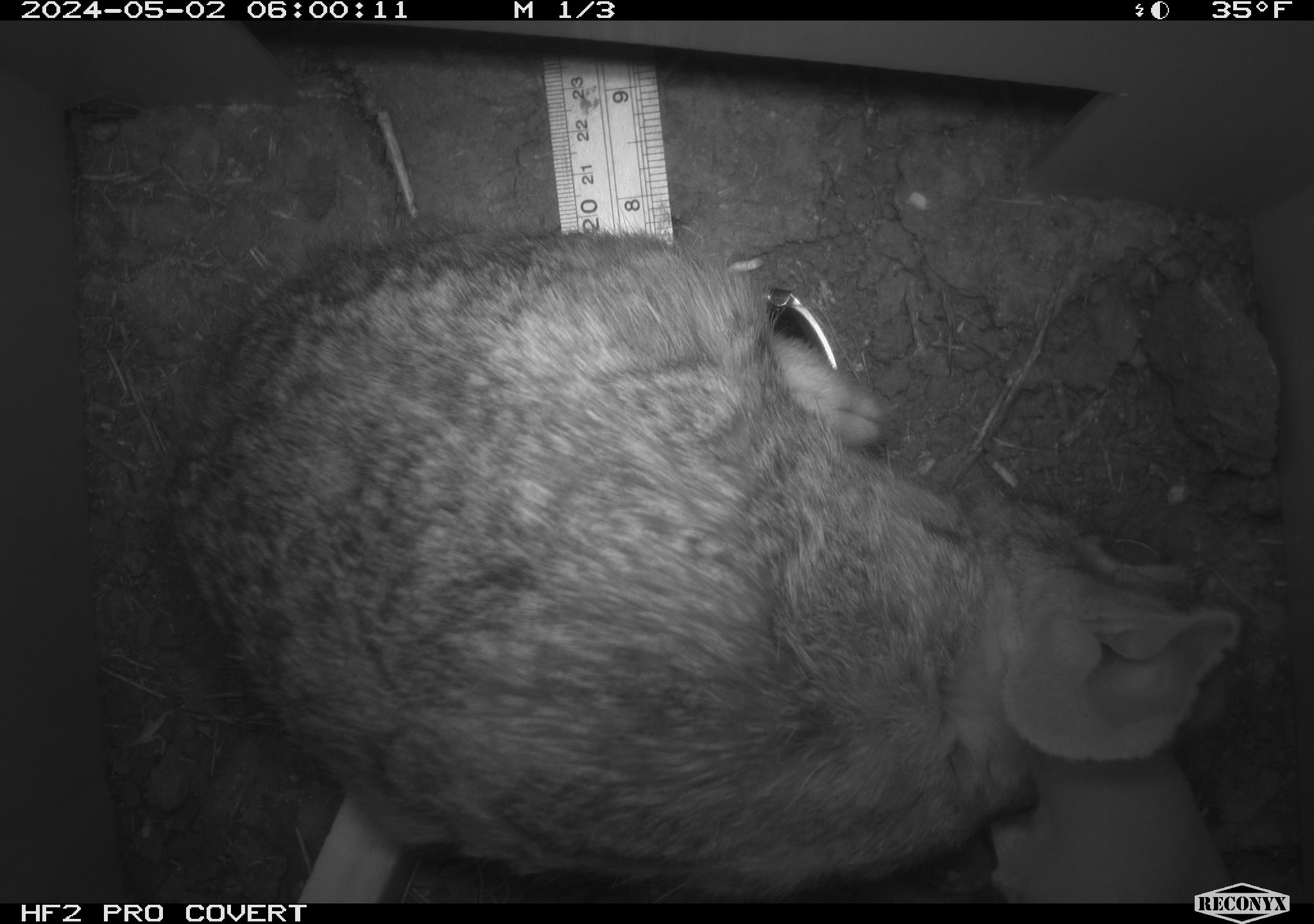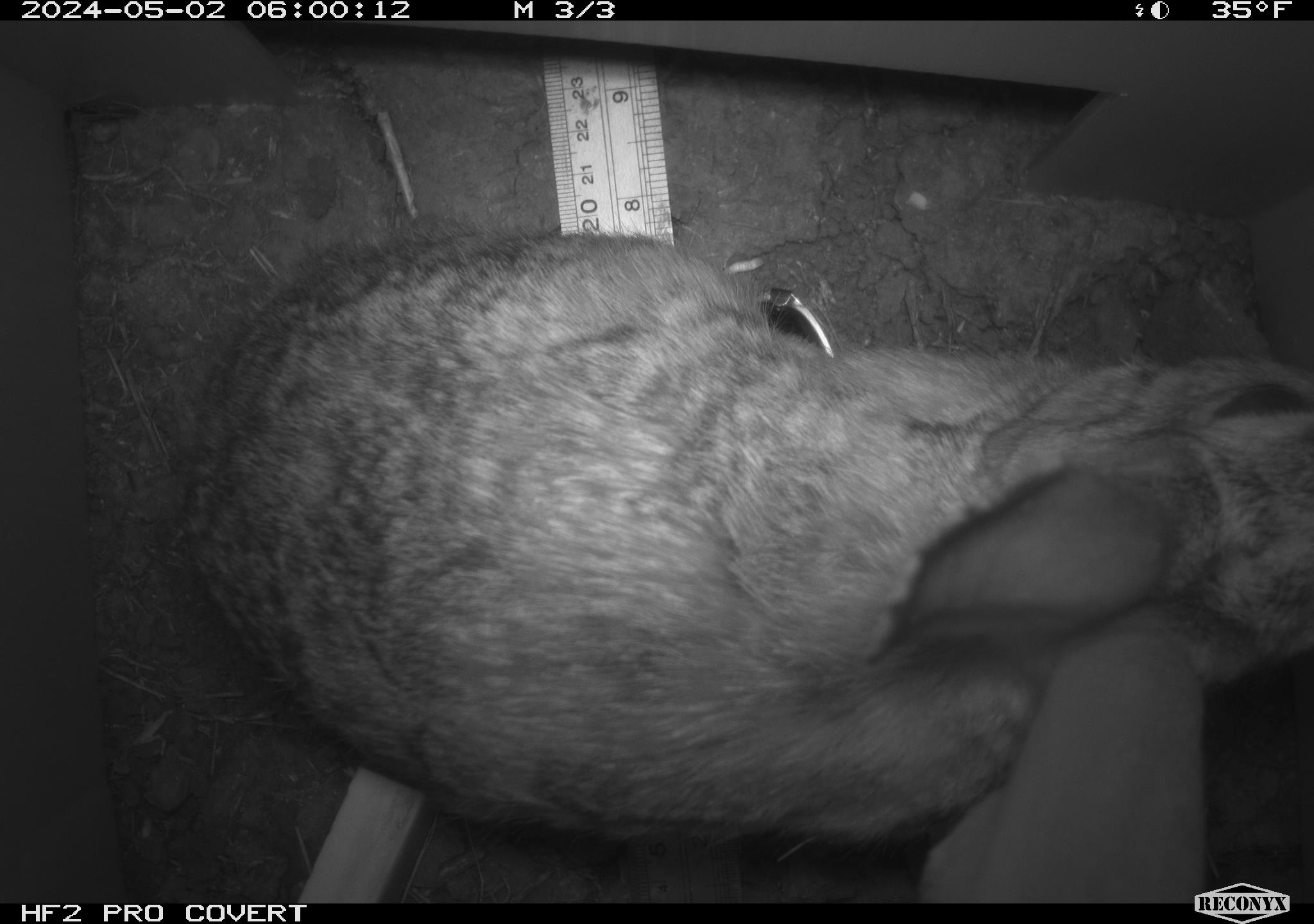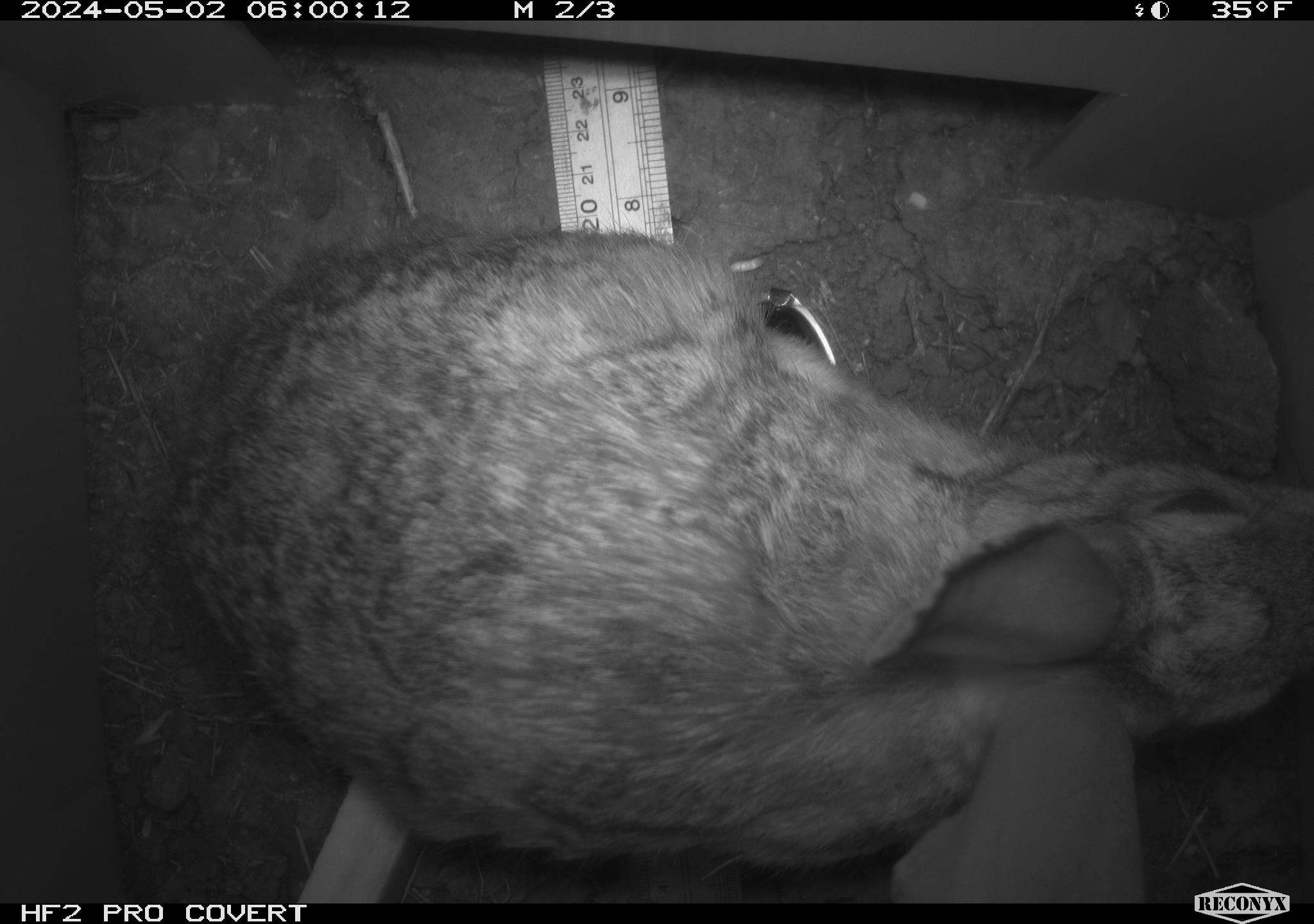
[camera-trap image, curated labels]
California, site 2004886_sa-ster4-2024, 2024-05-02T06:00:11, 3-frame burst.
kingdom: Animalia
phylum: Chordata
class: Mammalia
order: Lagomorpha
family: Leporidae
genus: Sylvilagus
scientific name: Sylvilagus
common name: cottontail rabbits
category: sylvilagus species